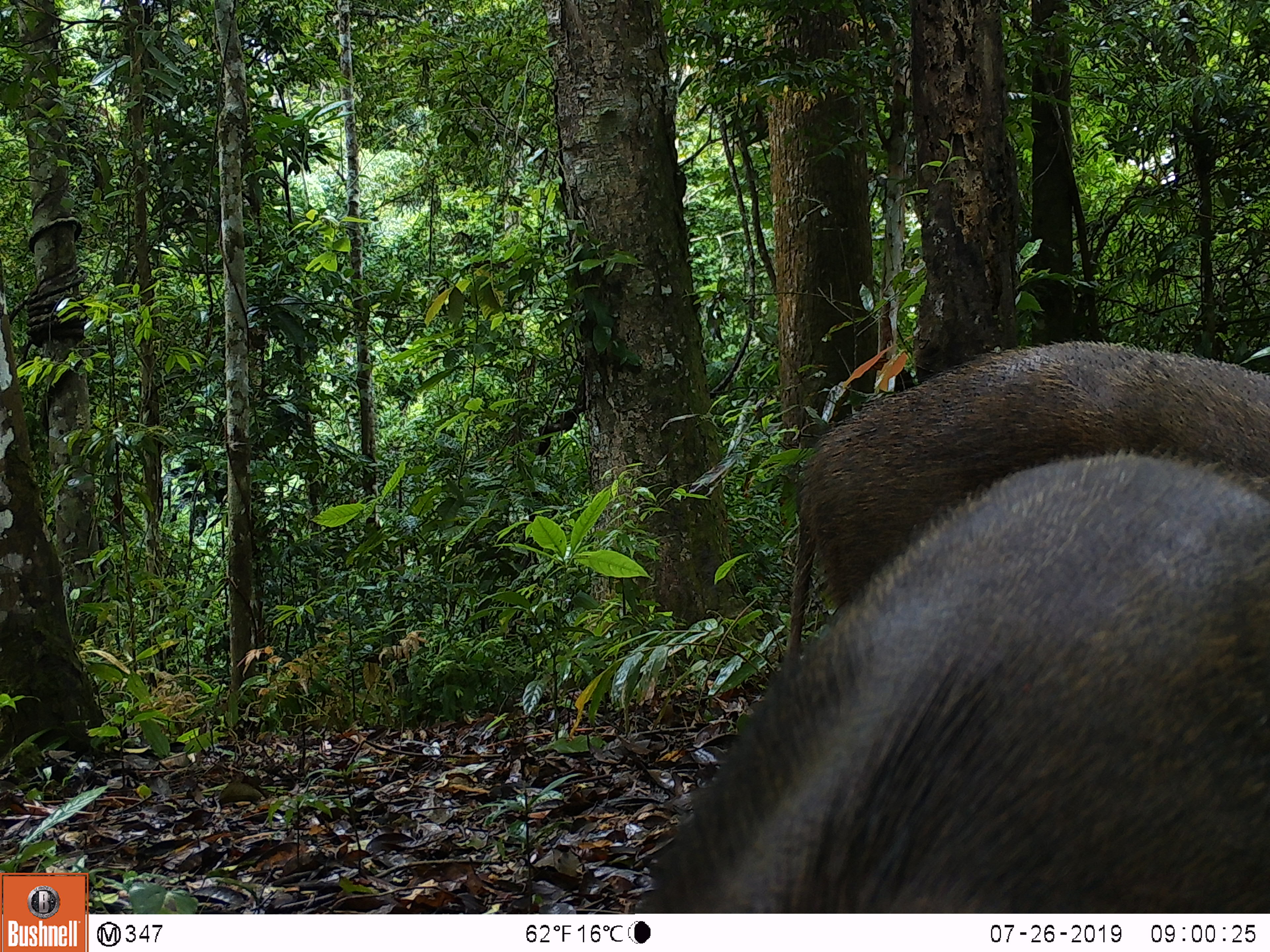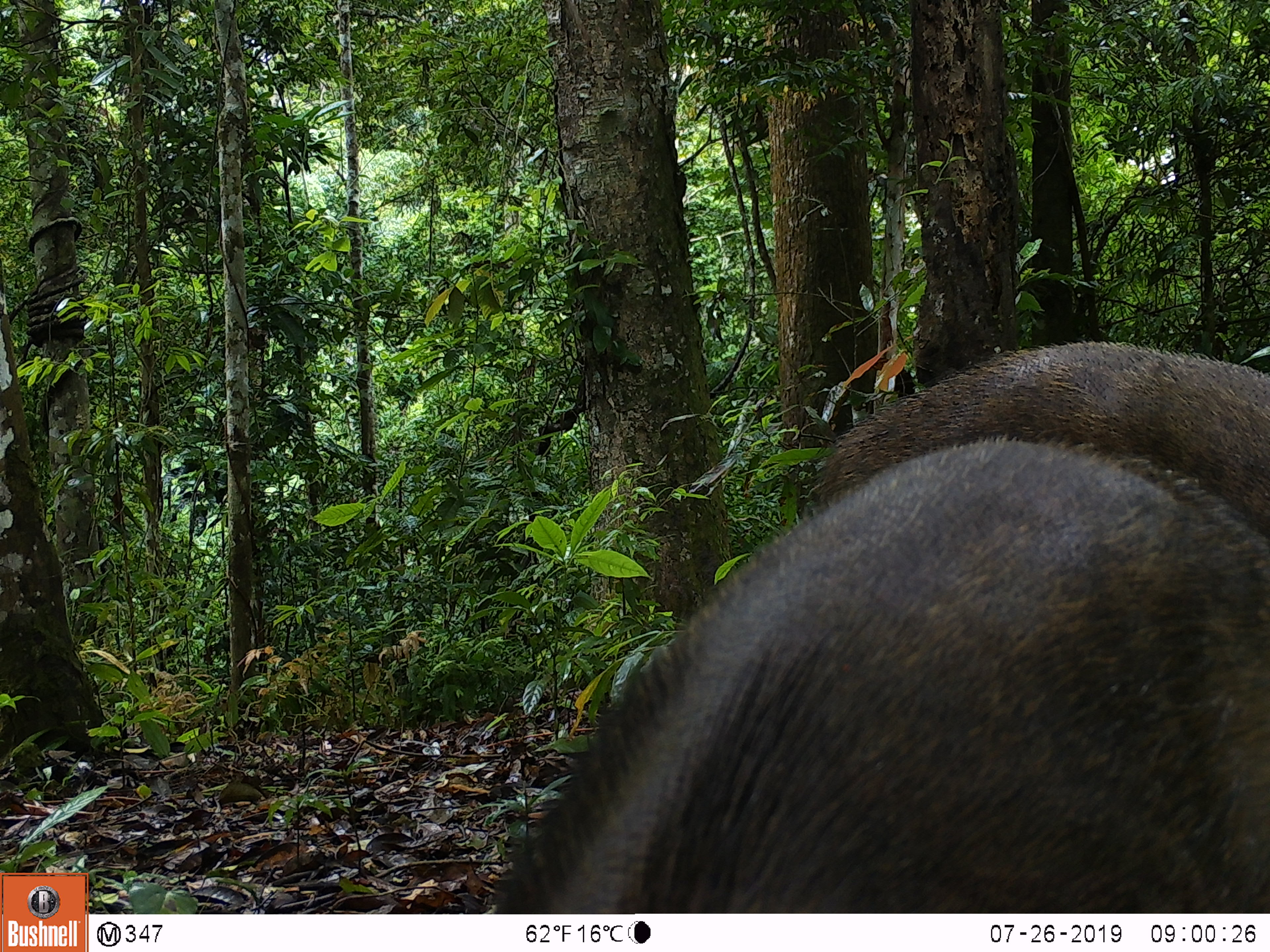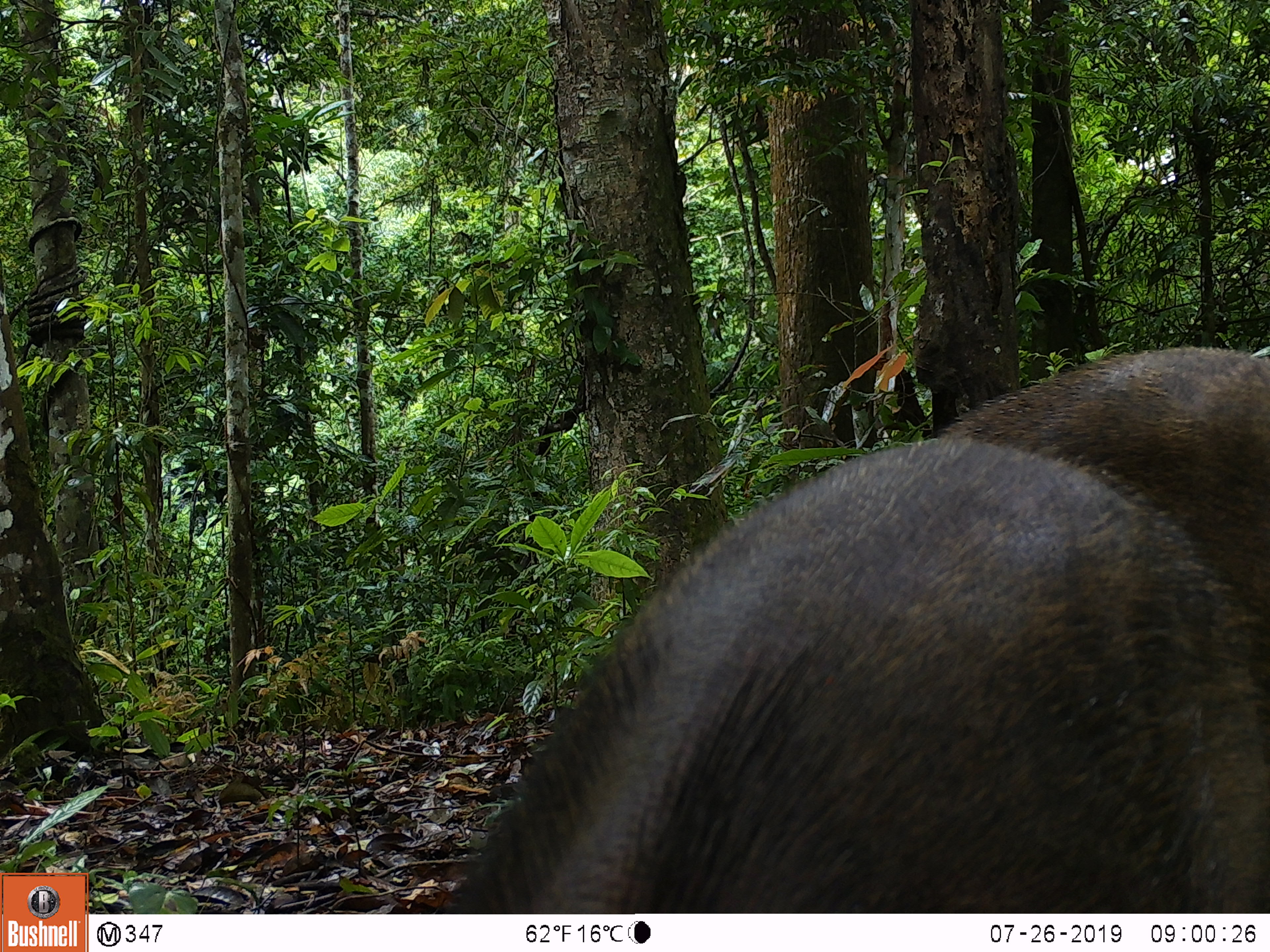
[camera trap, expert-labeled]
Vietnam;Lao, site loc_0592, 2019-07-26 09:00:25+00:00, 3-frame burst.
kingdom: Animalia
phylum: Chordata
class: Mammalia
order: Artiodactyla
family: Suidae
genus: Sus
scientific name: Sus scrofa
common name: eurasian wild pig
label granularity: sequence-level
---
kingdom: Animalia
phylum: Chordata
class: Aves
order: Galliformes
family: Phasianidae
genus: Polyplectron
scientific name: Polyplectron bicalcaratum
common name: gray peacock-pheasant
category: grey peacock pheasant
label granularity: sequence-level